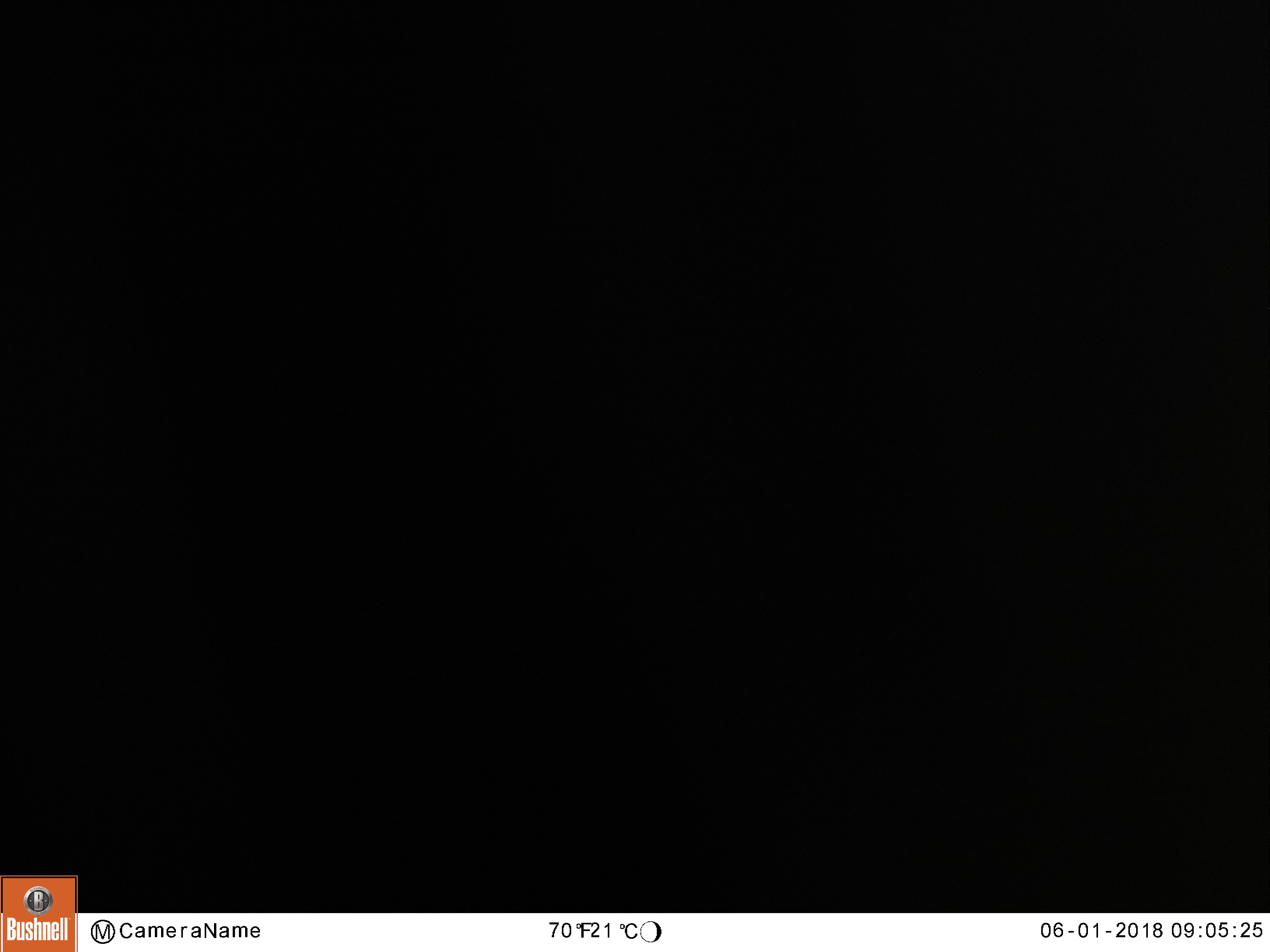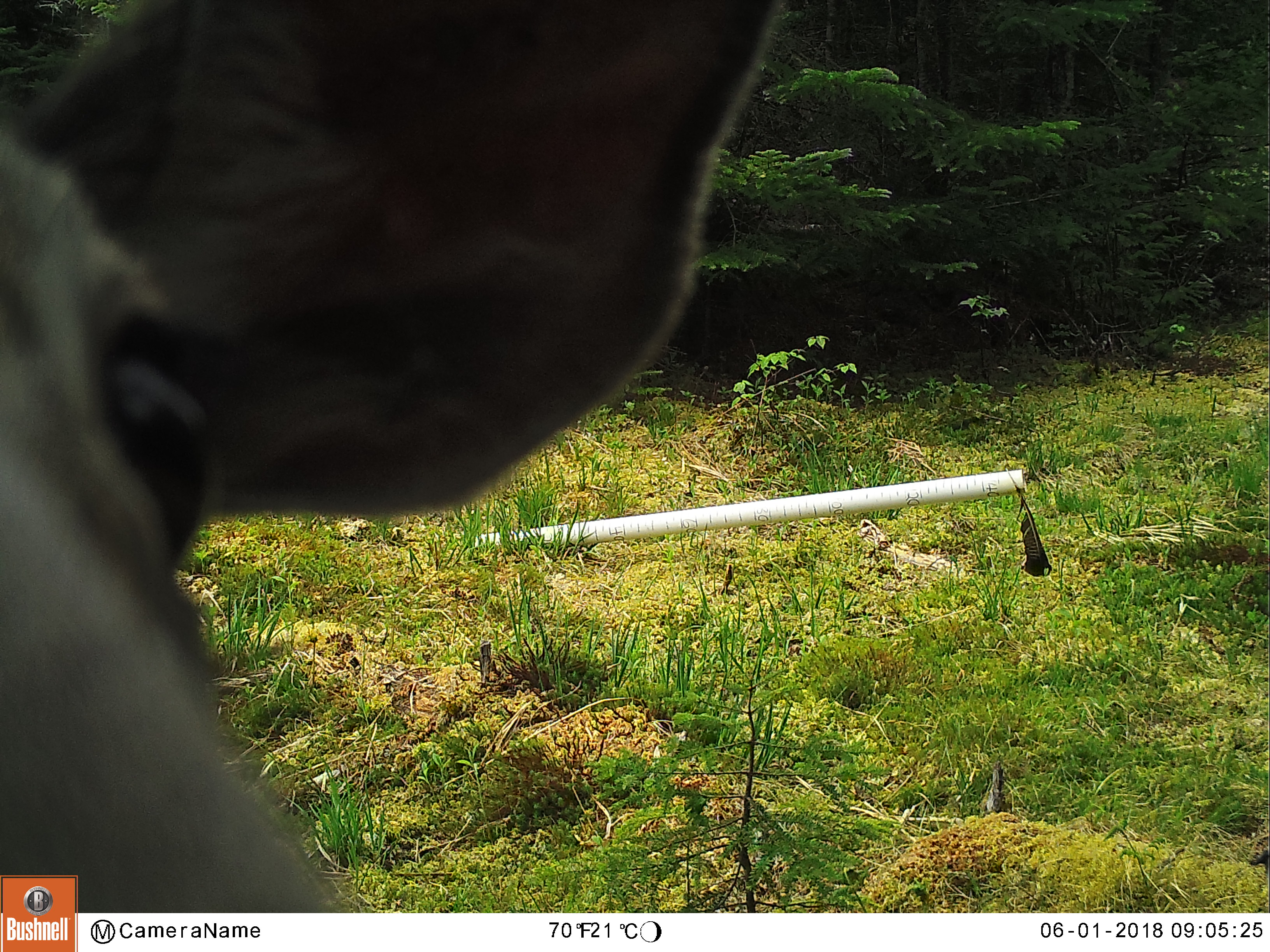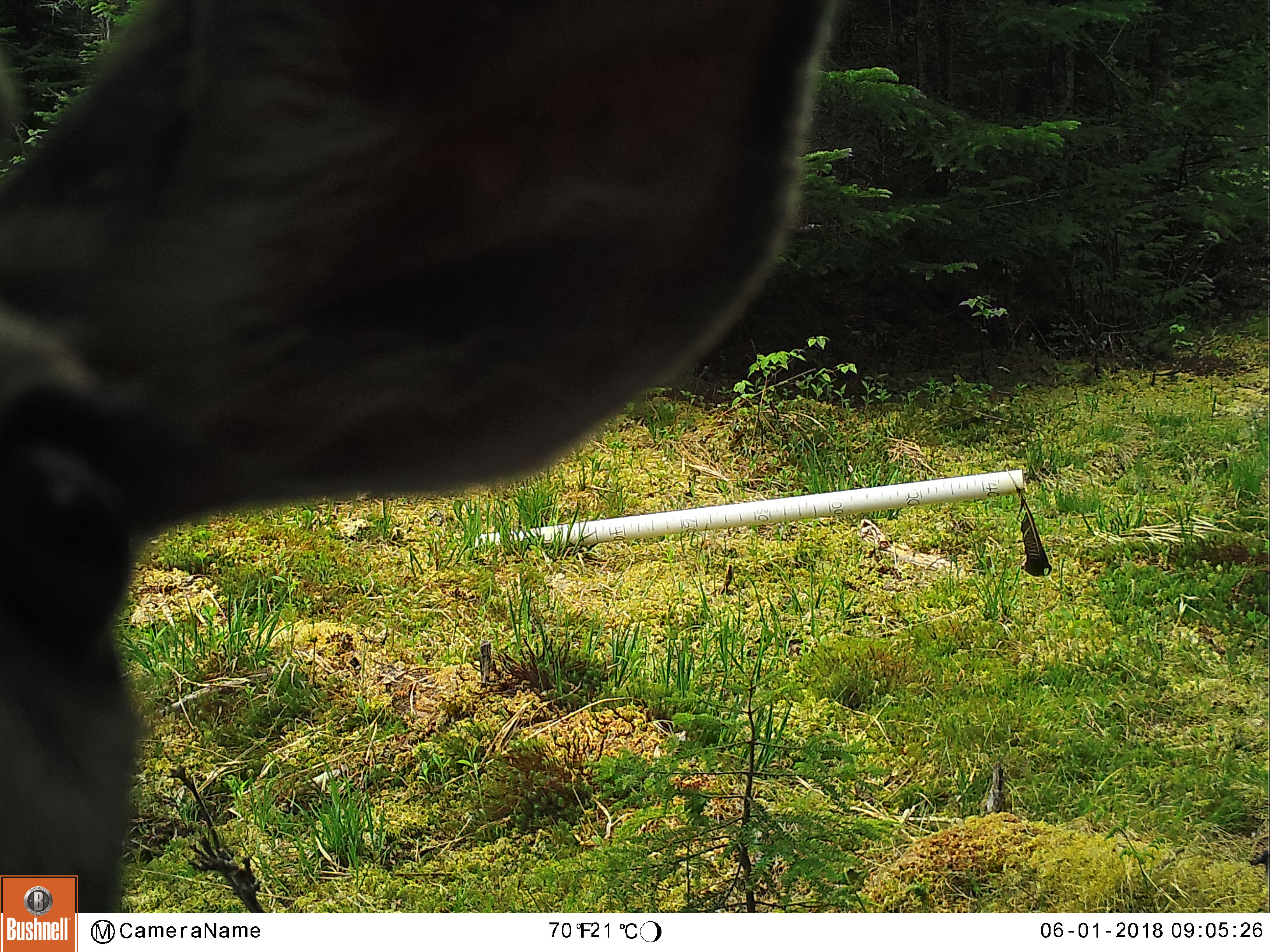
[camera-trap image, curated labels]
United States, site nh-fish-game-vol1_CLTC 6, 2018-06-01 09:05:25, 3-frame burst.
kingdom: Animalia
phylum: Chordata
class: Mammalia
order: Artiodactyla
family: Cervidae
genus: Odocoileus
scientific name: Odocoileus virginianus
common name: white-tailed deer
White-tailed deer (Odocoileus virginianus).